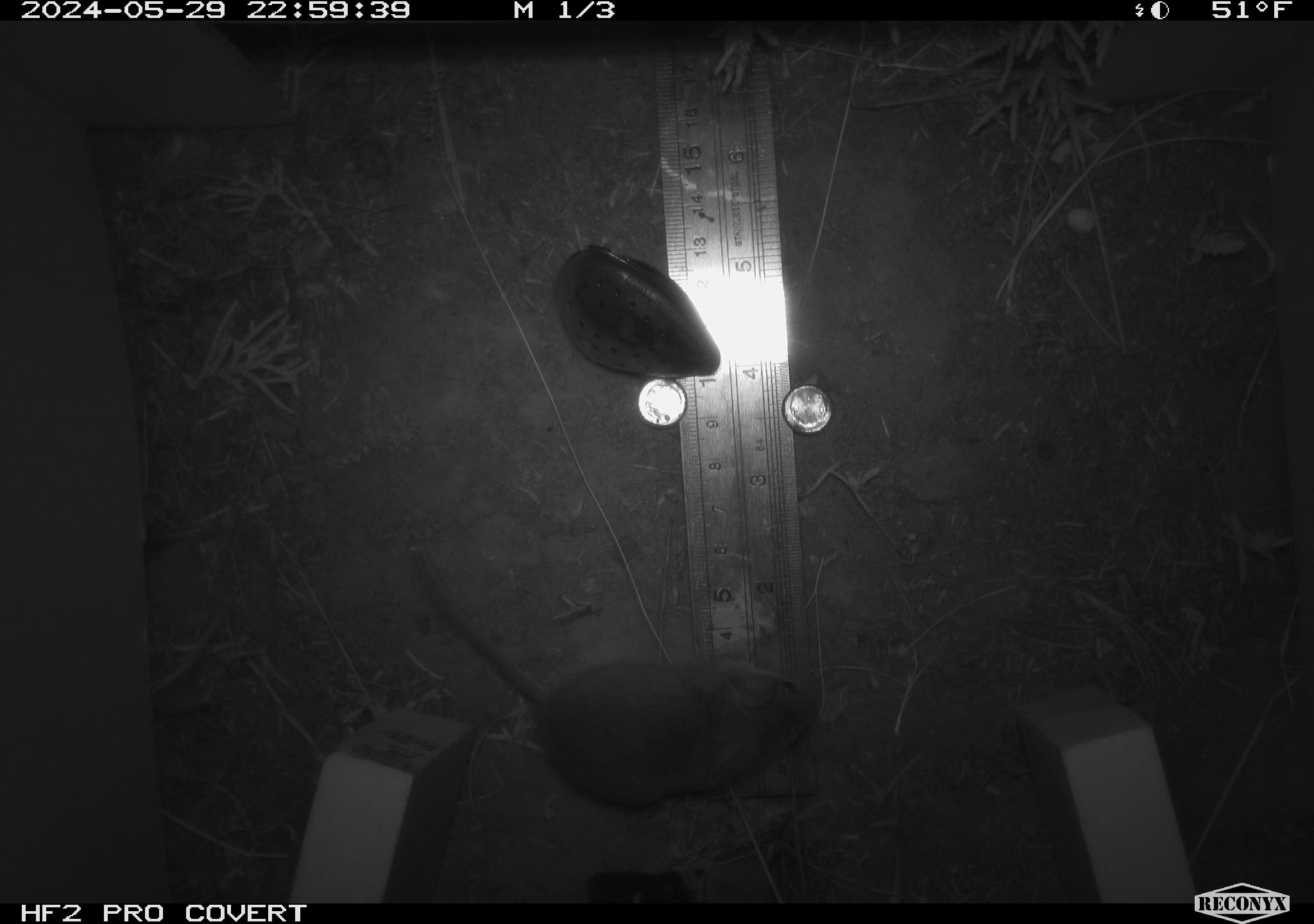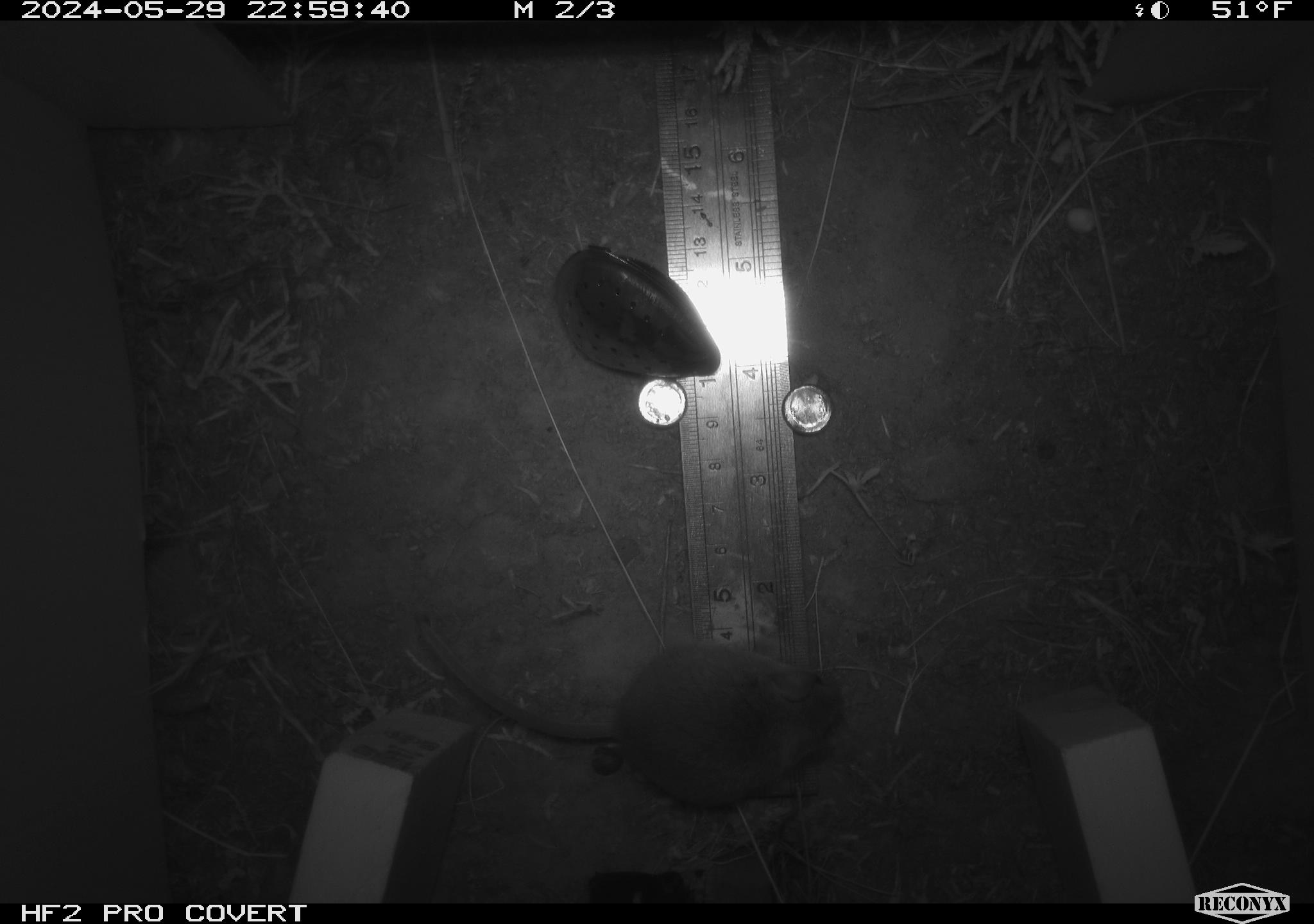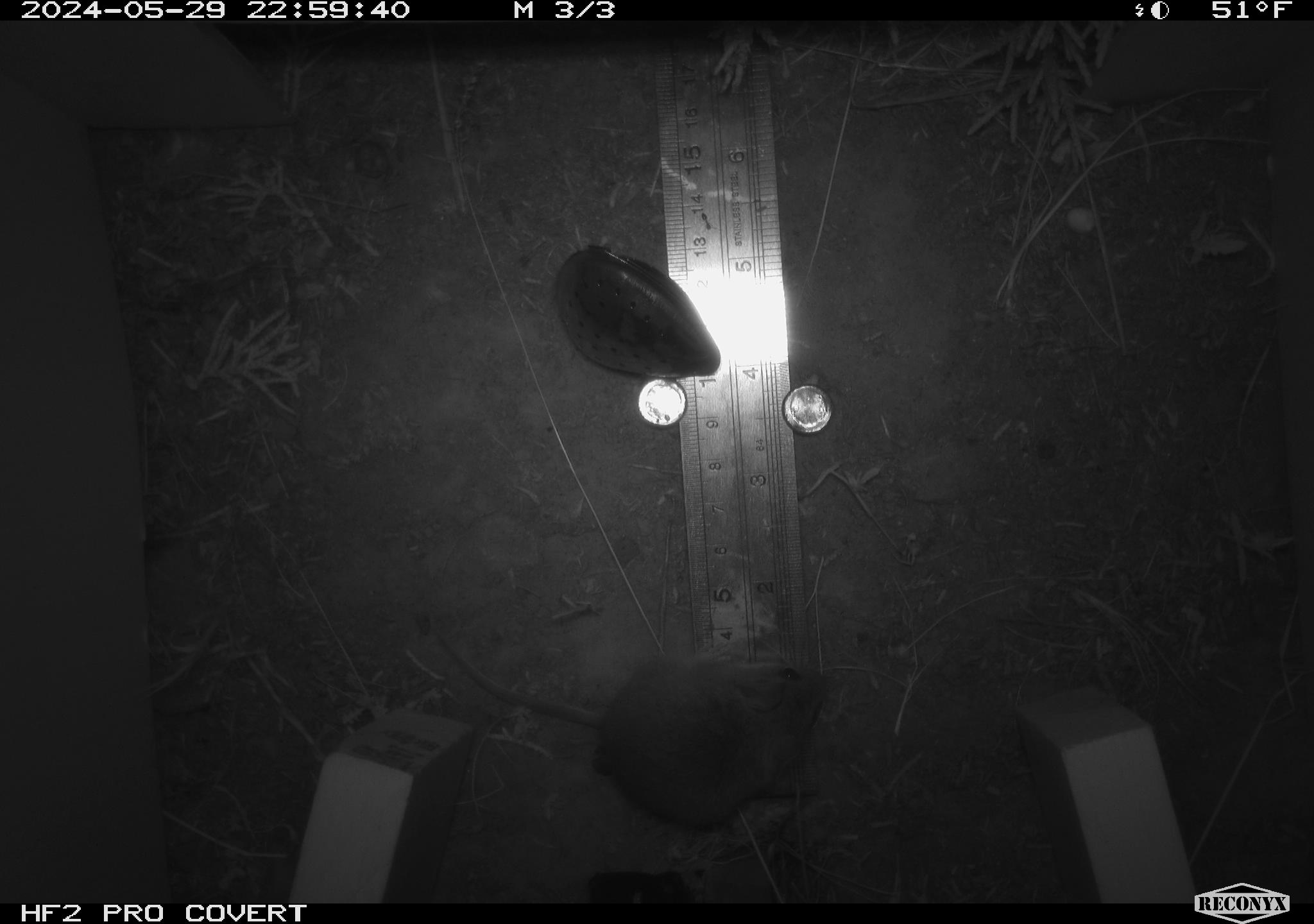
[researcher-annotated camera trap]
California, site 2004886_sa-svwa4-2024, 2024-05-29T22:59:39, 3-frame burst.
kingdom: Animalia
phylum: Chordata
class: Mammalia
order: Rodentia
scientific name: Rodentia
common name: mouse species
Mouse species (Rodentia).